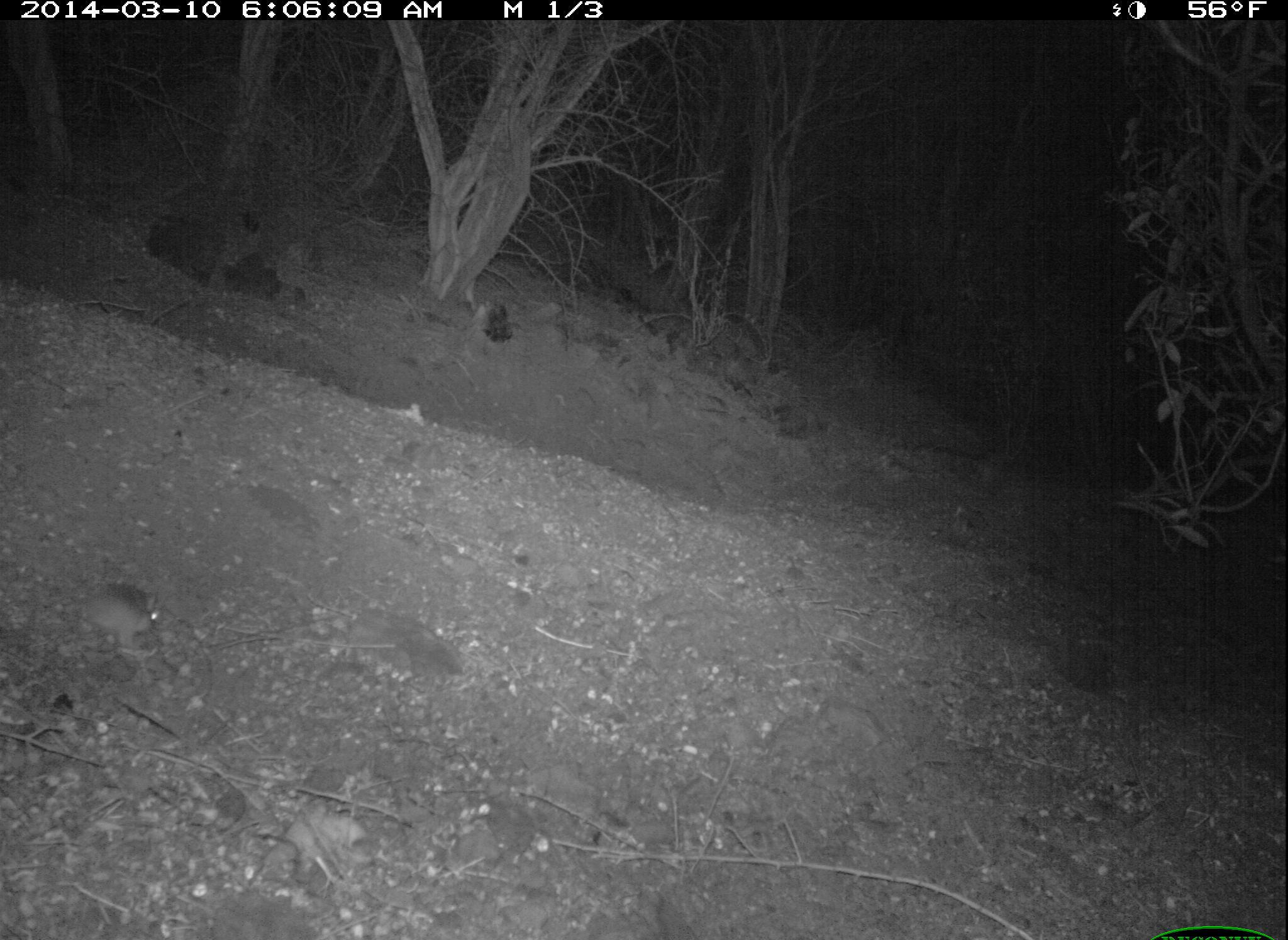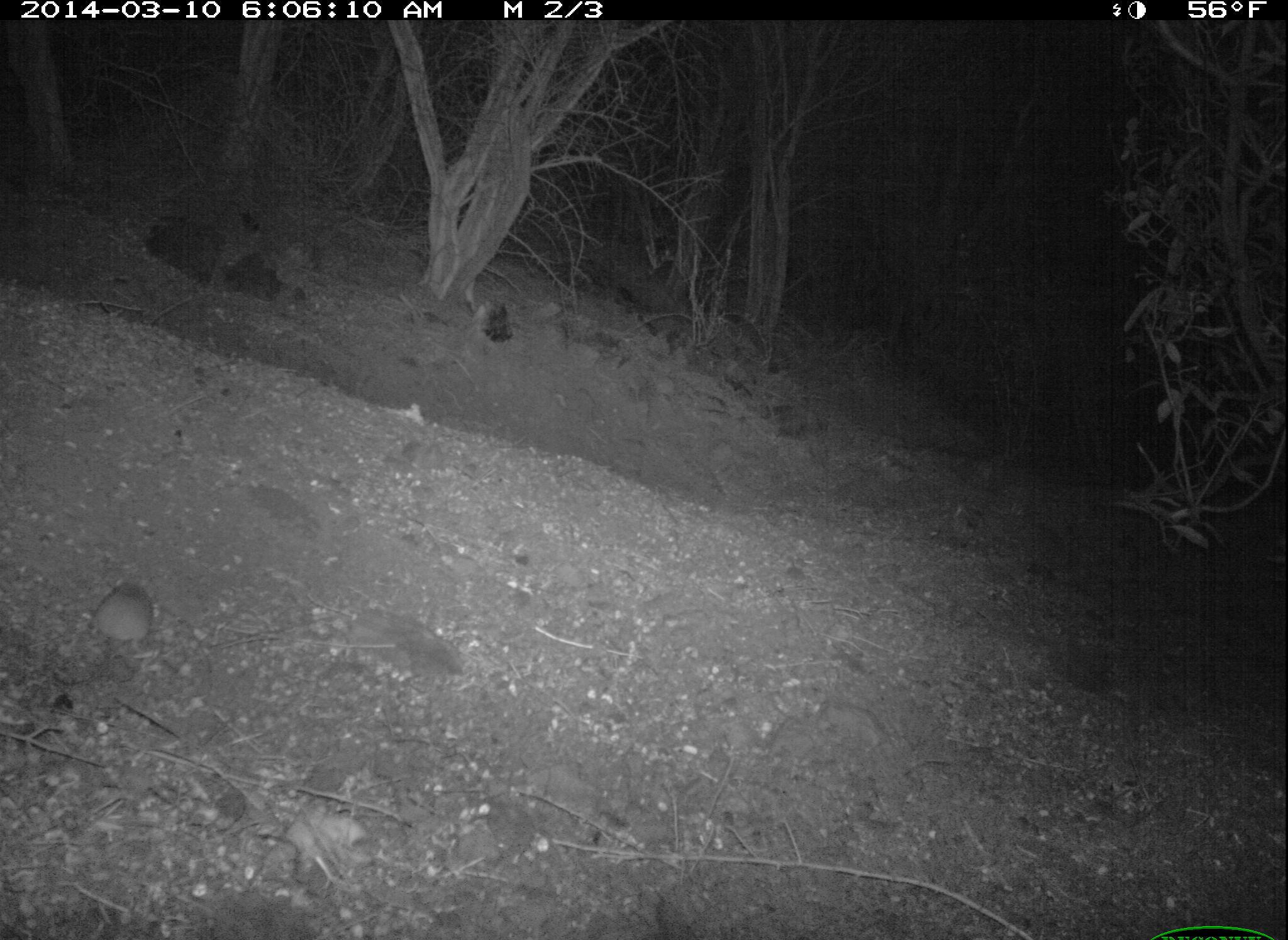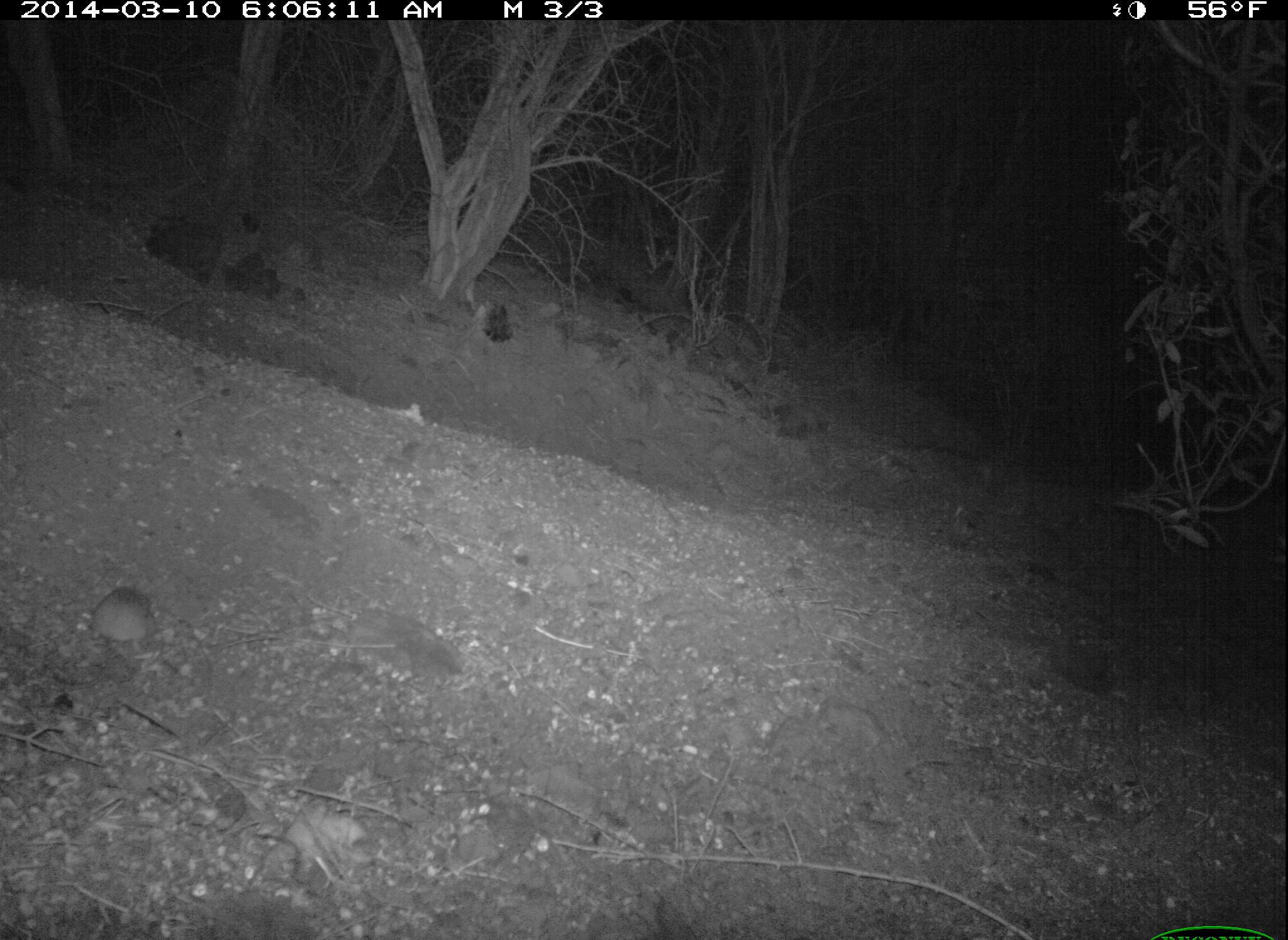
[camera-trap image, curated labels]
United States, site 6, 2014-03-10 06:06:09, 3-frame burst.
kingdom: Animalia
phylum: Chordata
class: Mammalia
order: Rodentia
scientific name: Rodentia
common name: rodent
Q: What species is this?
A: Rodent (Rodentia).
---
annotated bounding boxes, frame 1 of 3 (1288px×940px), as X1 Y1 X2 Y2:
rodent: 0 582 160 651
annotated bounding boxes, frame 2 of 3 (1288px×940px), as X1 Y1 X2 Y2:
rodent: 49 582 163 690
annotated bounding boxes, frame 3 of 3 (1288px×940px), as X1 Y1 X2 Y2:
rodent: 41 586 155 691